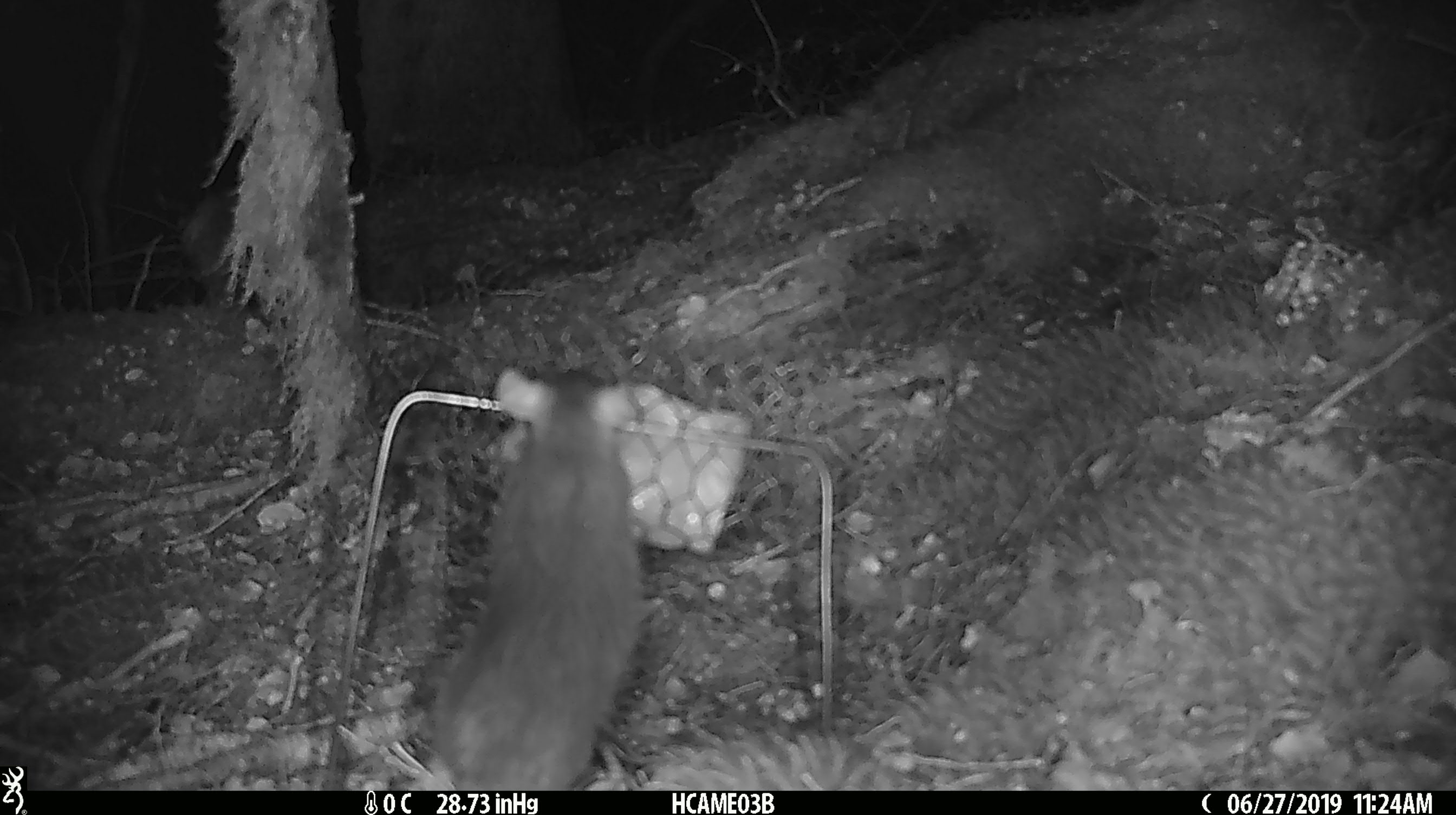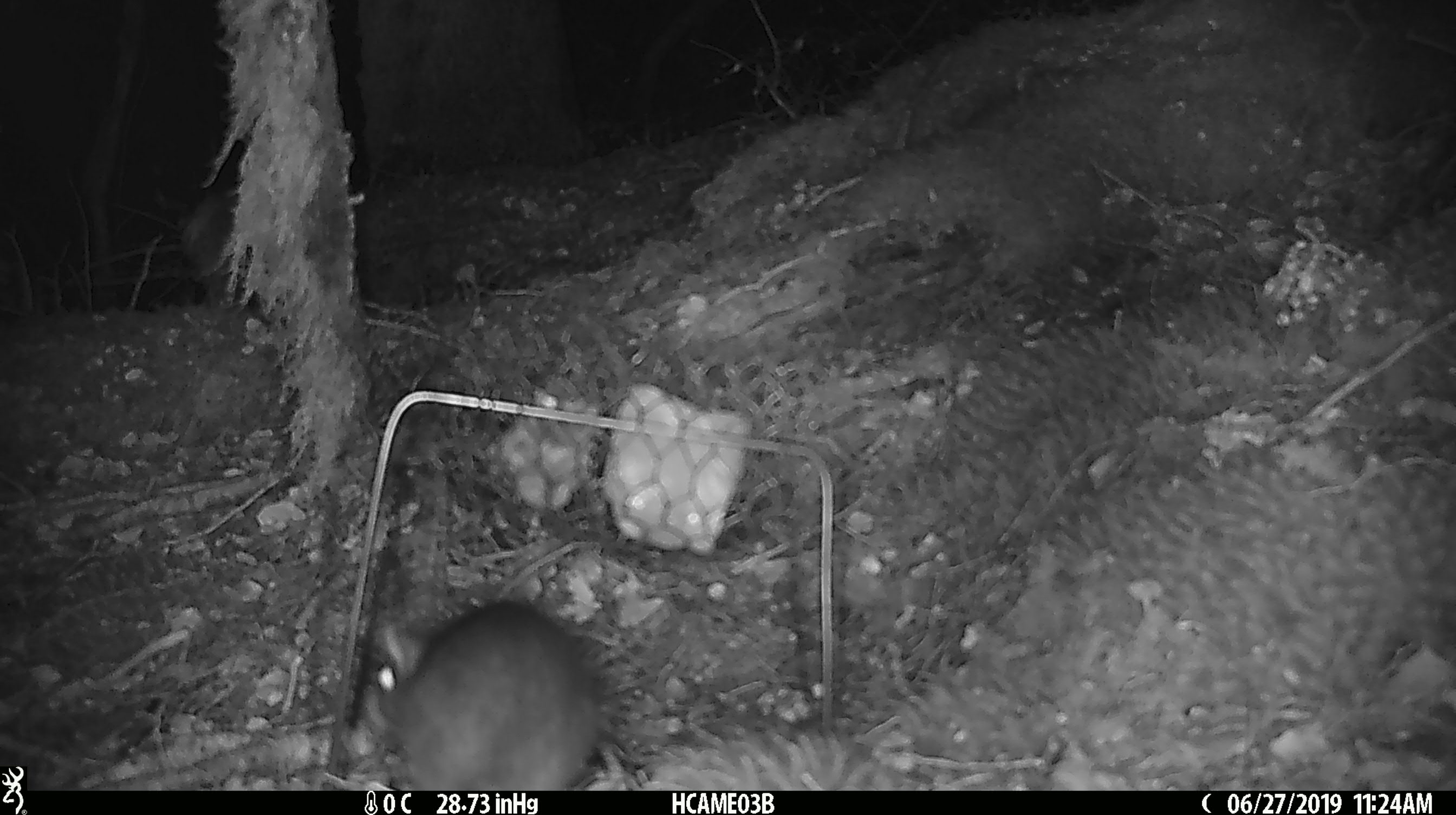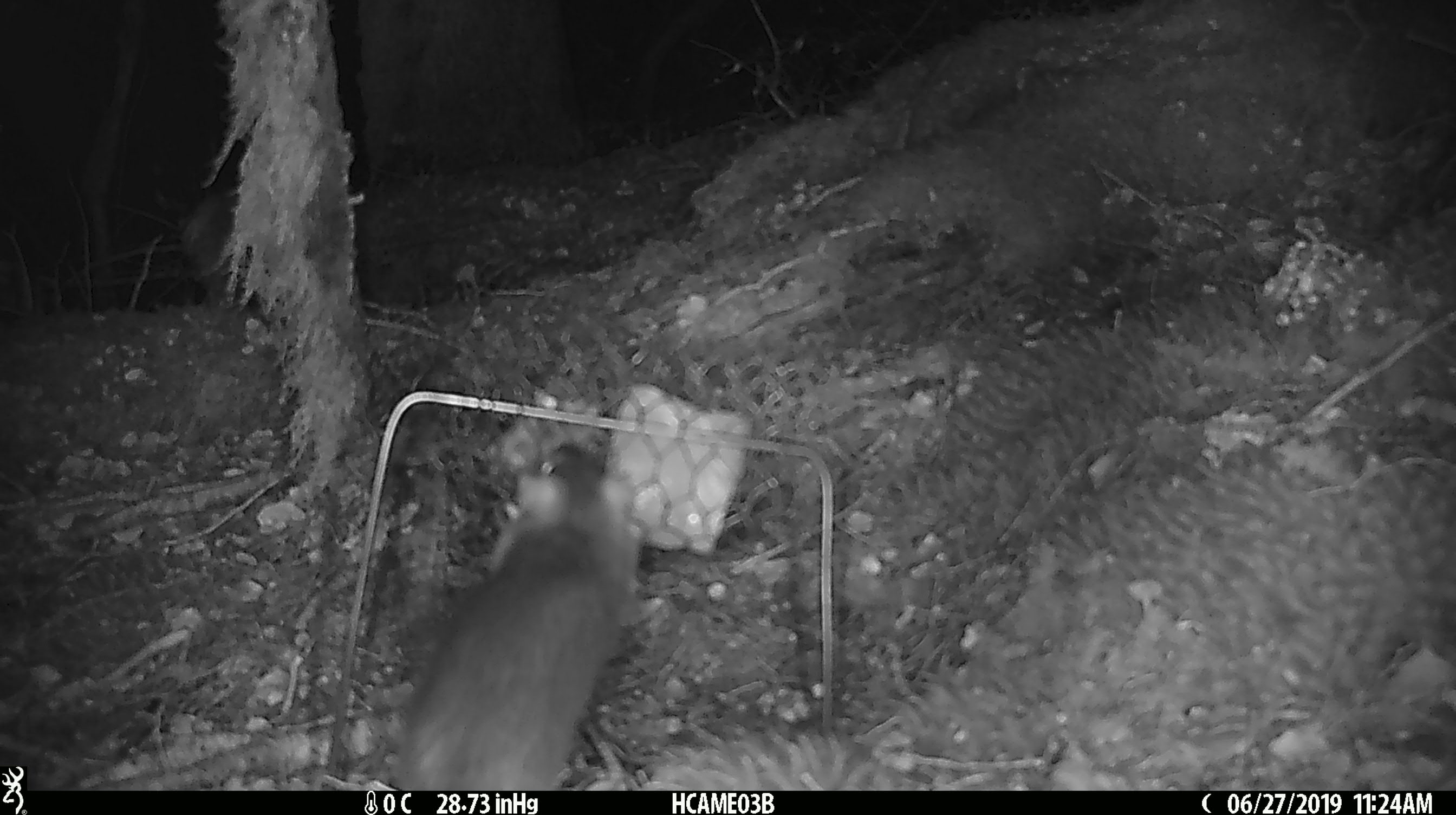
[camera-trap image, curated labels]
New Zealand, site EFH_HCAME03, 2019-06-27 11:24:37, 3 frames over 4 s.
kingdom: Animalia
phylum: Chordata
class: Mammalia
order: Rodentia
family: Muridae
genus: Rattus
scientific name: Rattus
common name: rat